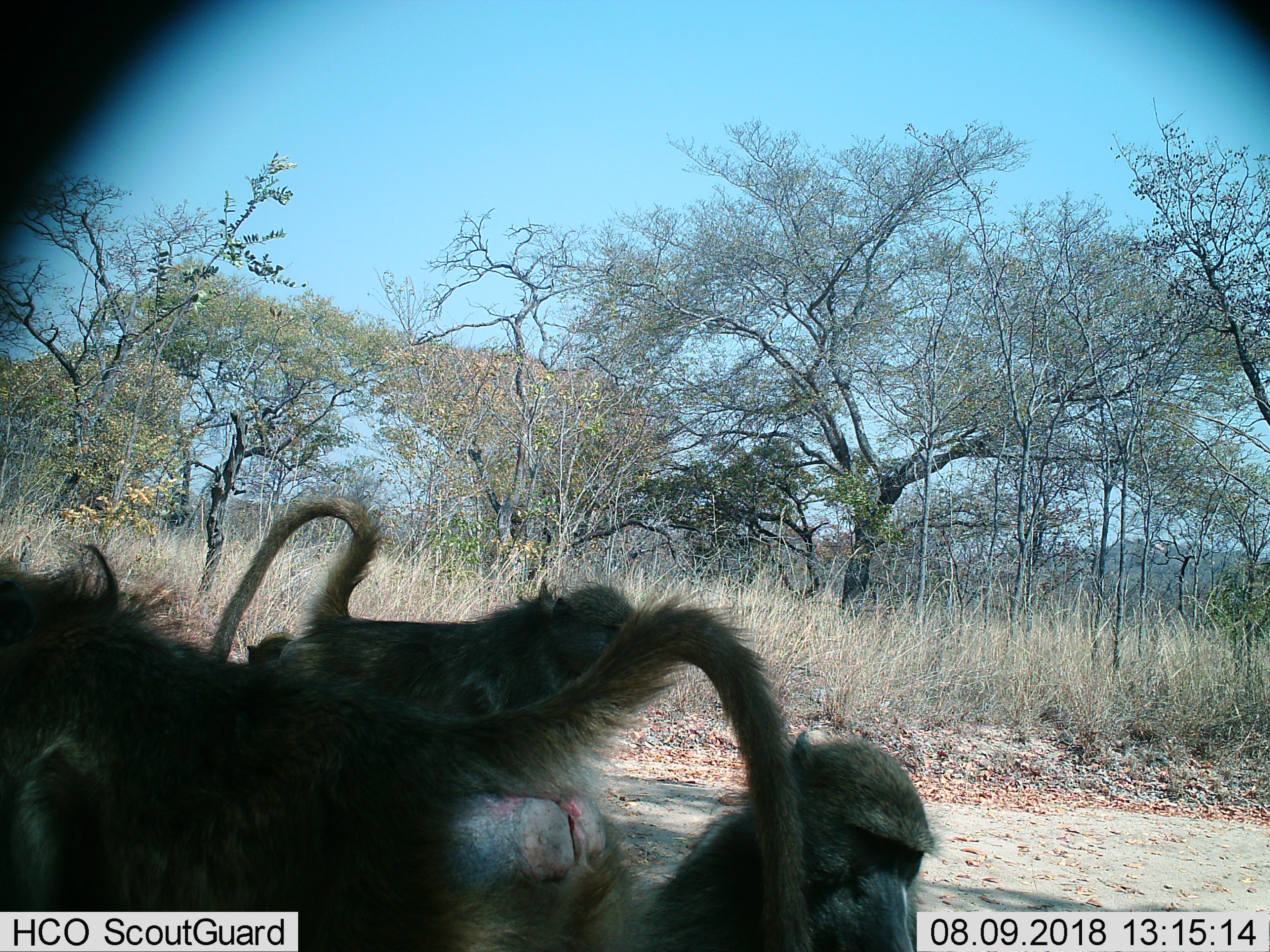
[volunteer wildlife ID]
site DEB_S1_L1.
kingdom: Animalia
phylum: Chordata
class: Mammalia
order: Primates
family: Cercopithecidae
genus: Papio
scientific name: Papio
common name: baboon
Baboon (Papio), count 4. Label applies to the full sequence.